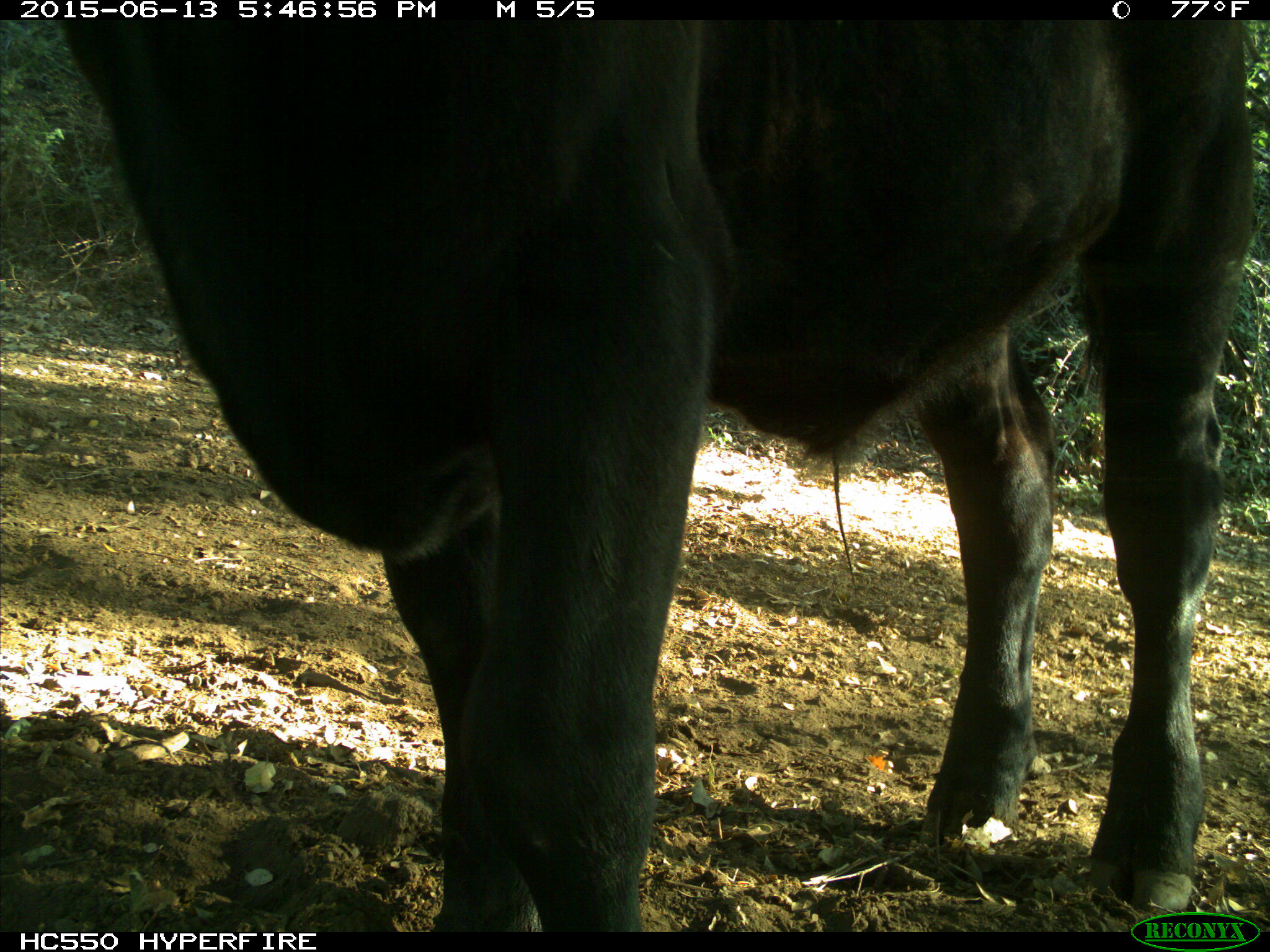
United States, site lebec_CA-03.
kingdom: Animalia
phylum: Chordata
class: Mammalia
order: Artiodactyla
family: Bovidae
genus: Bos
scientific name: Bos taurus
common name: domestic cow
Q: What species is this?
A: Bos taurus (domestic cow).